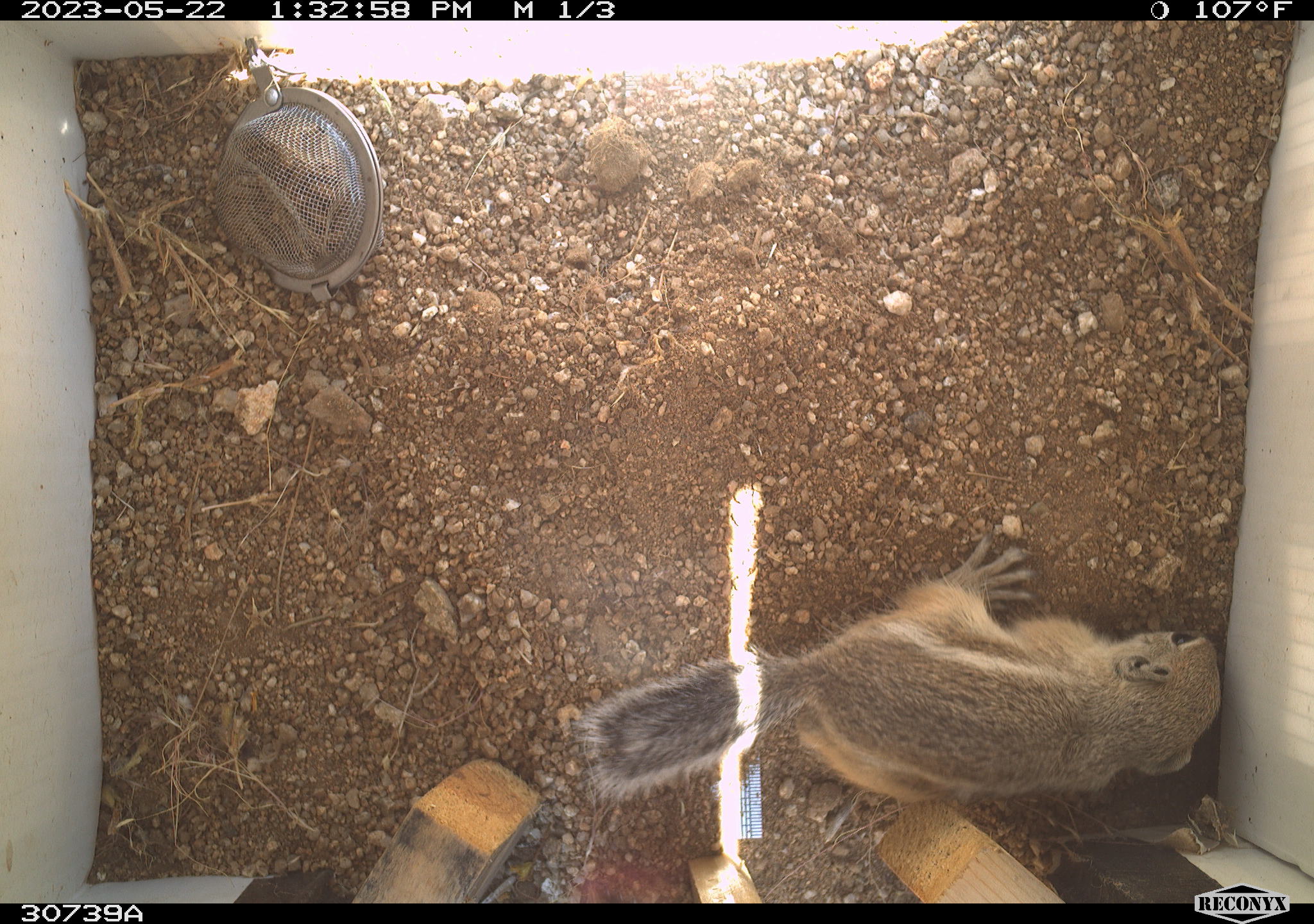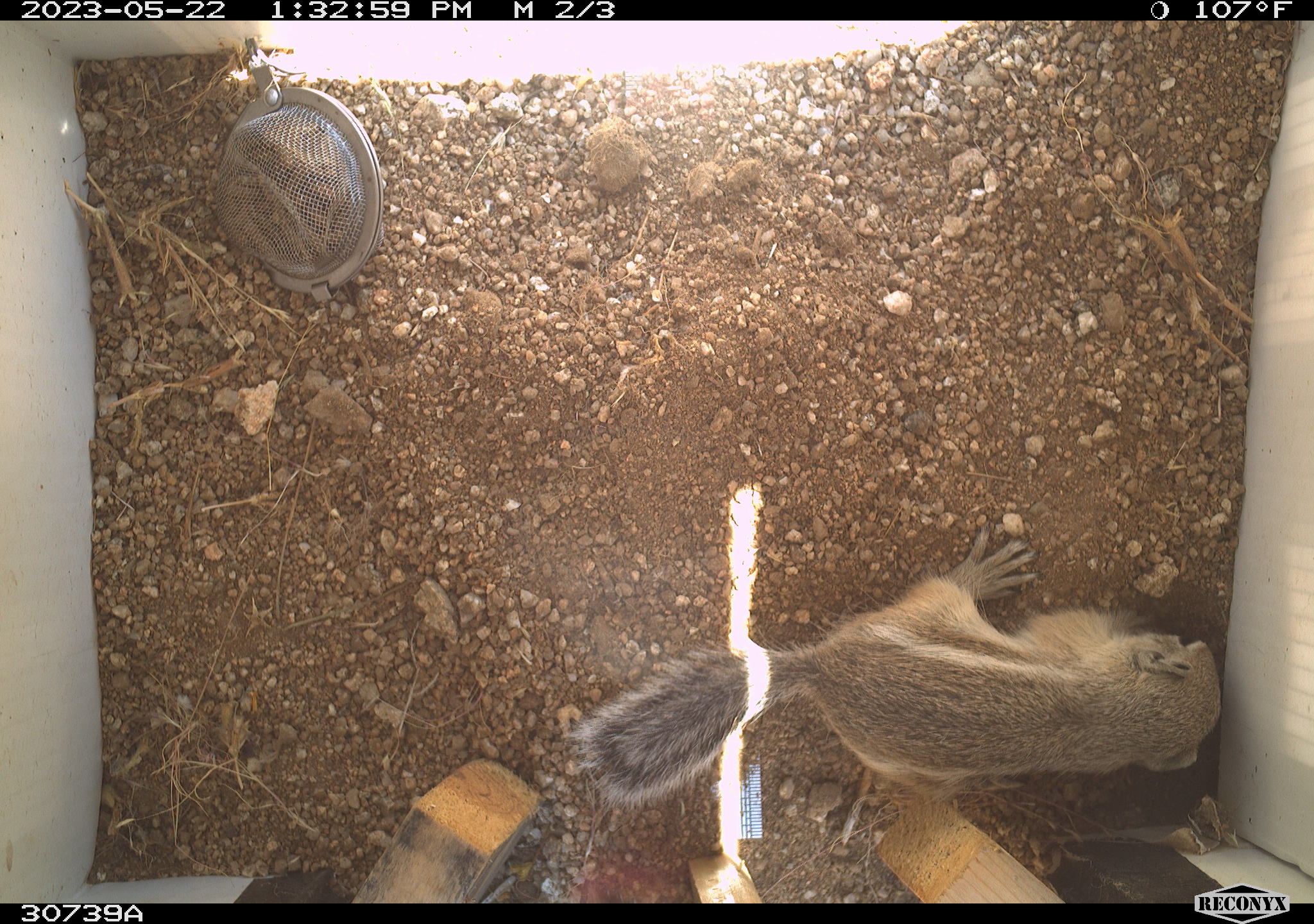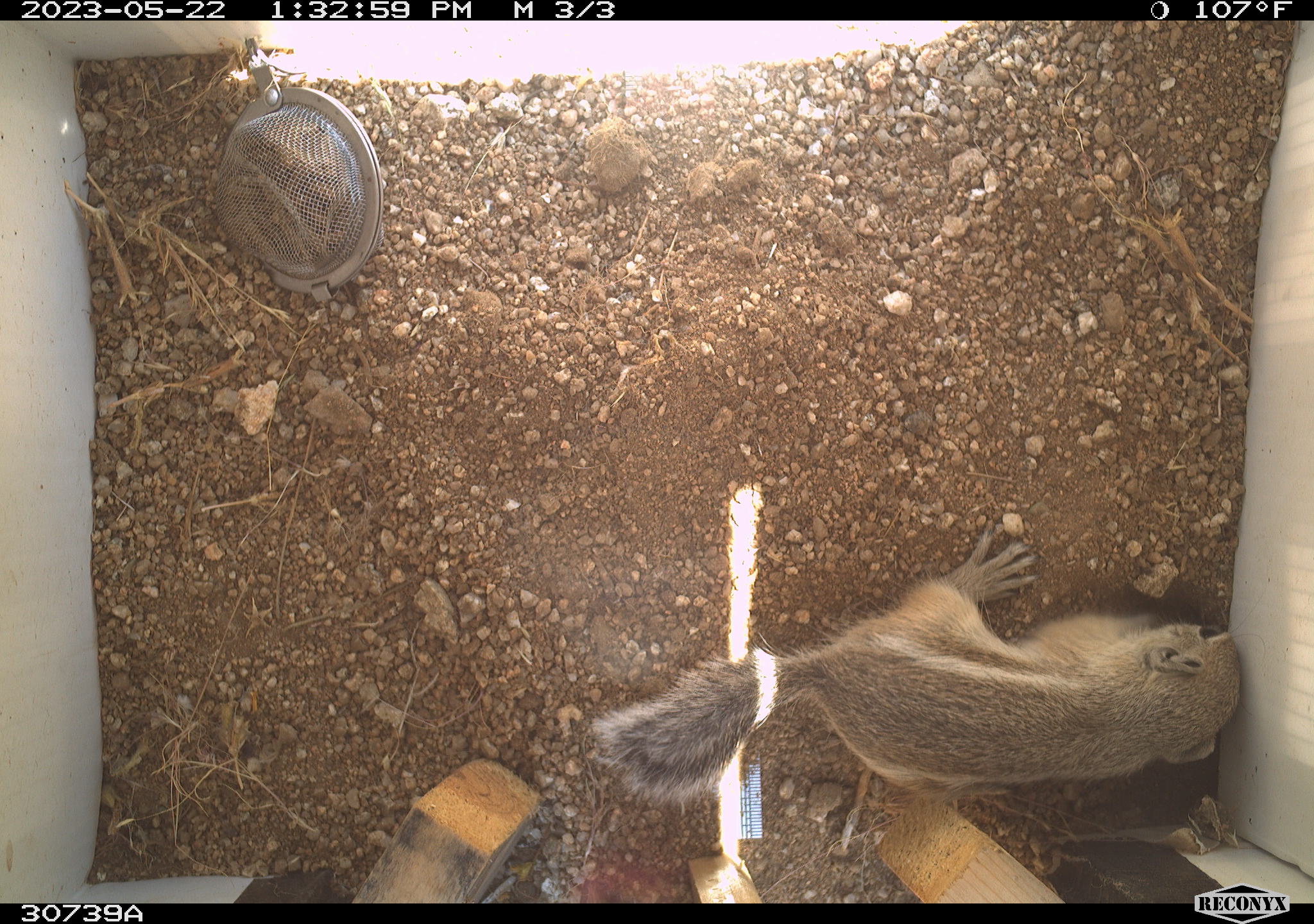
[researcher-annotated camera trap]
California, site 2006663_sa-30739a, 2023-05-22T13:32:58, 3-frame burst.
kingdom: Animalia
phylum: Chordata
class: Mammalia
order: Rodentia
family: Sciuridae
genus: Ammospermophilus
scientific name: Ammospermophilus leucurus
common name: white-tailed antelope squirrel